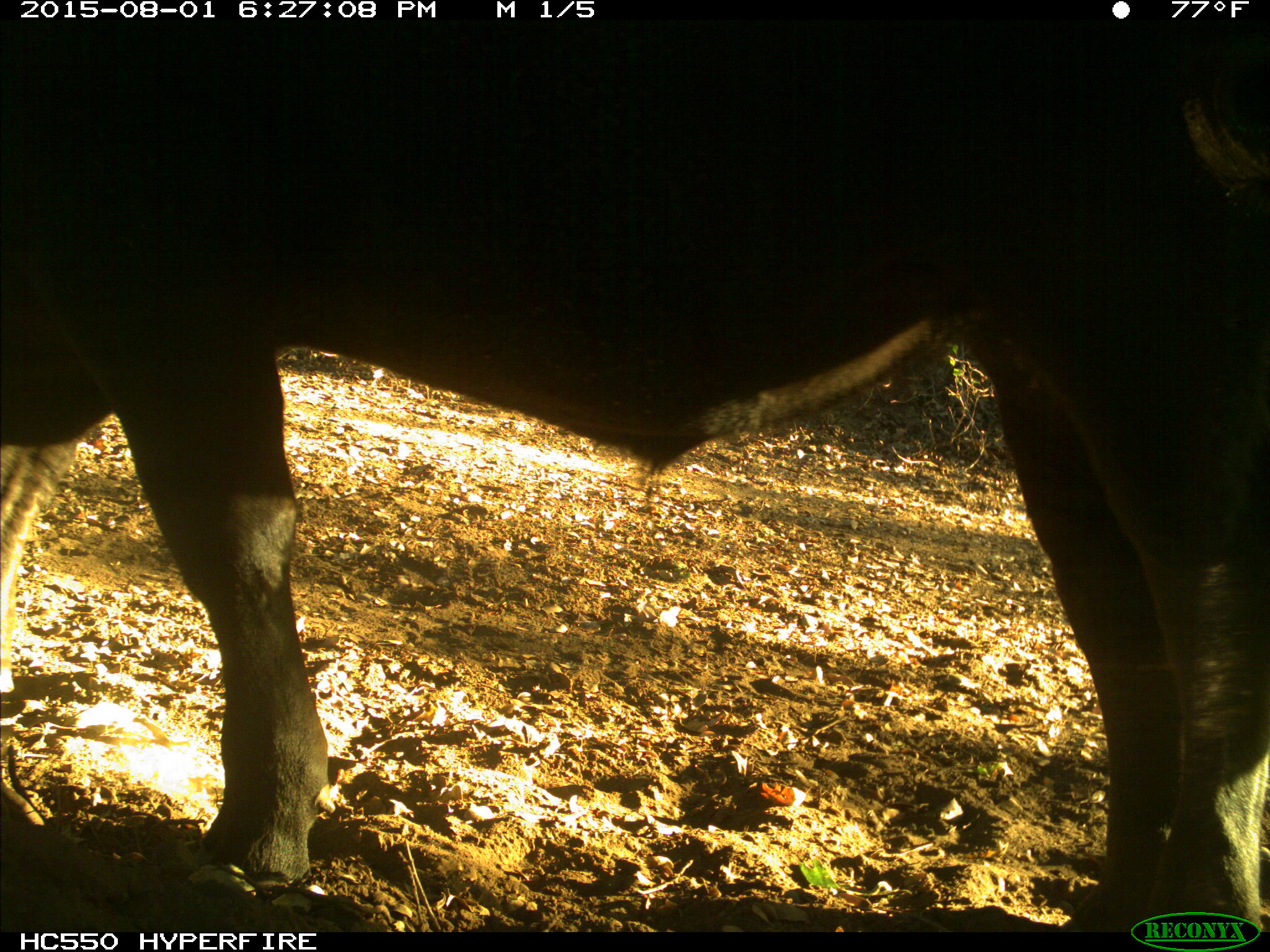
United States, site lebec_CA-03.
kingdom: Animalia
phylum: Chordata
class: Mammalia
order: Artiodactyla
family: Bovidae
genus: Bos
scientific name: Bos taurus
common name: domestic cow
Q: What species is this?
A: Bos taurus (domestic cow).